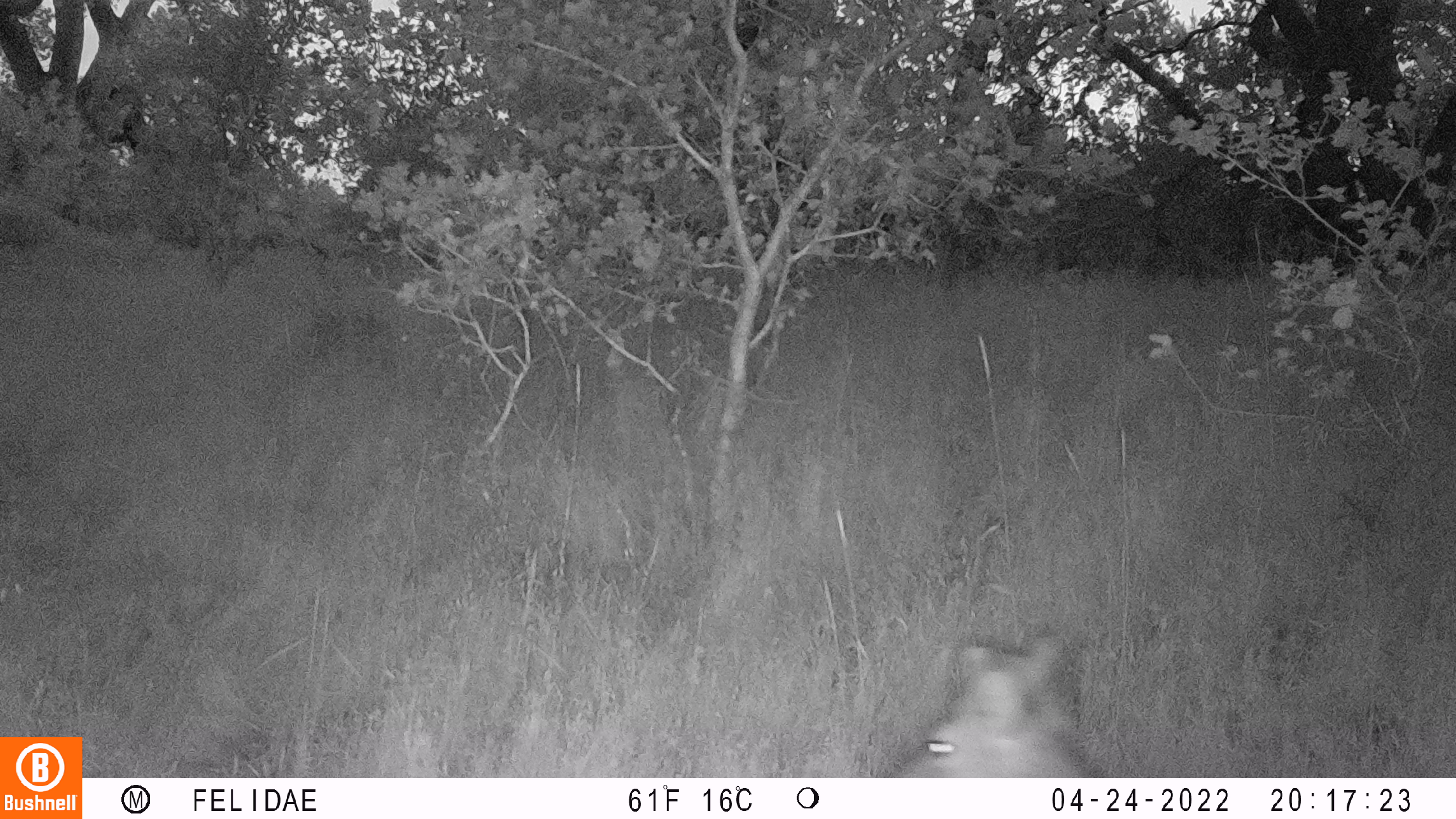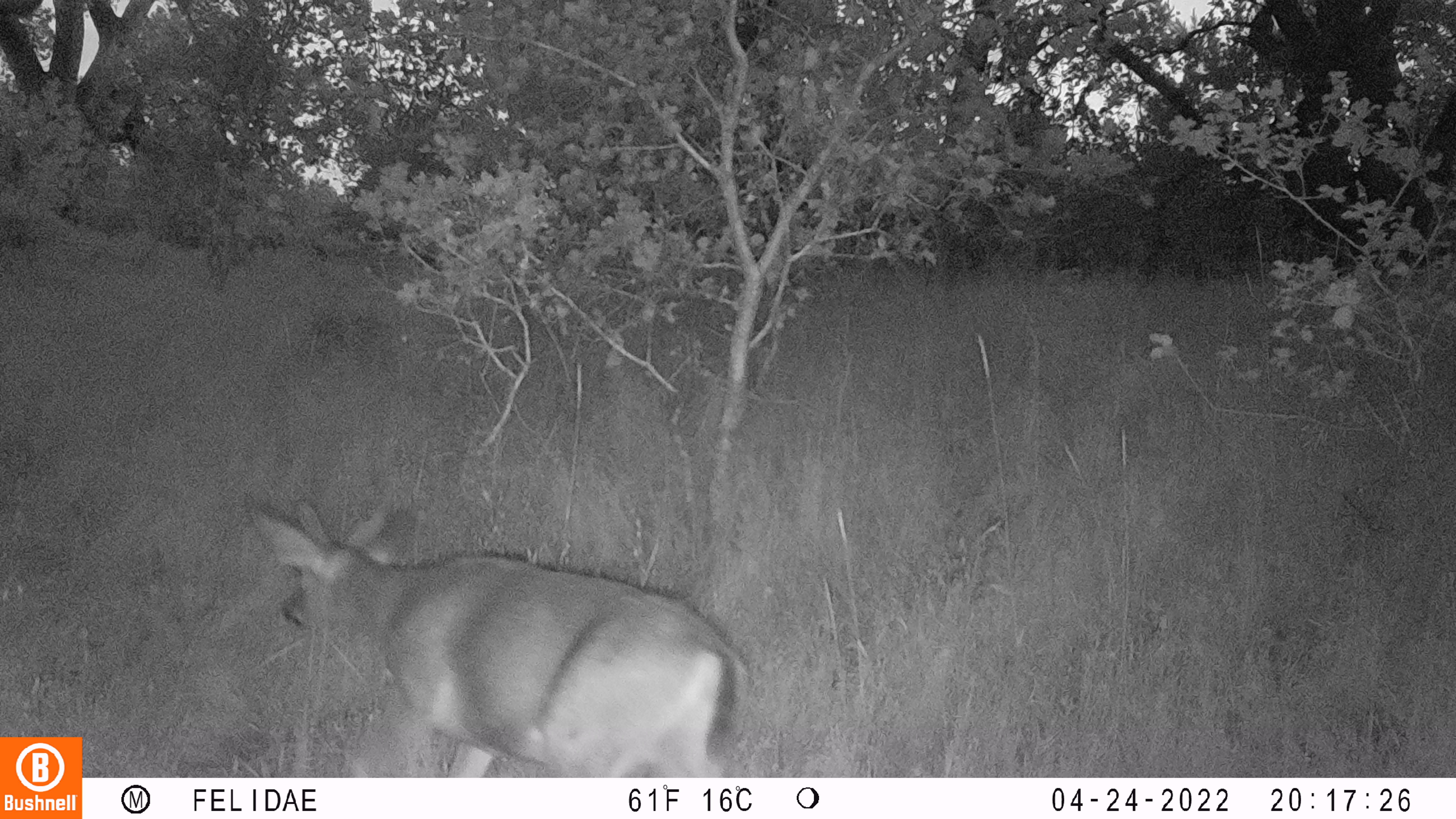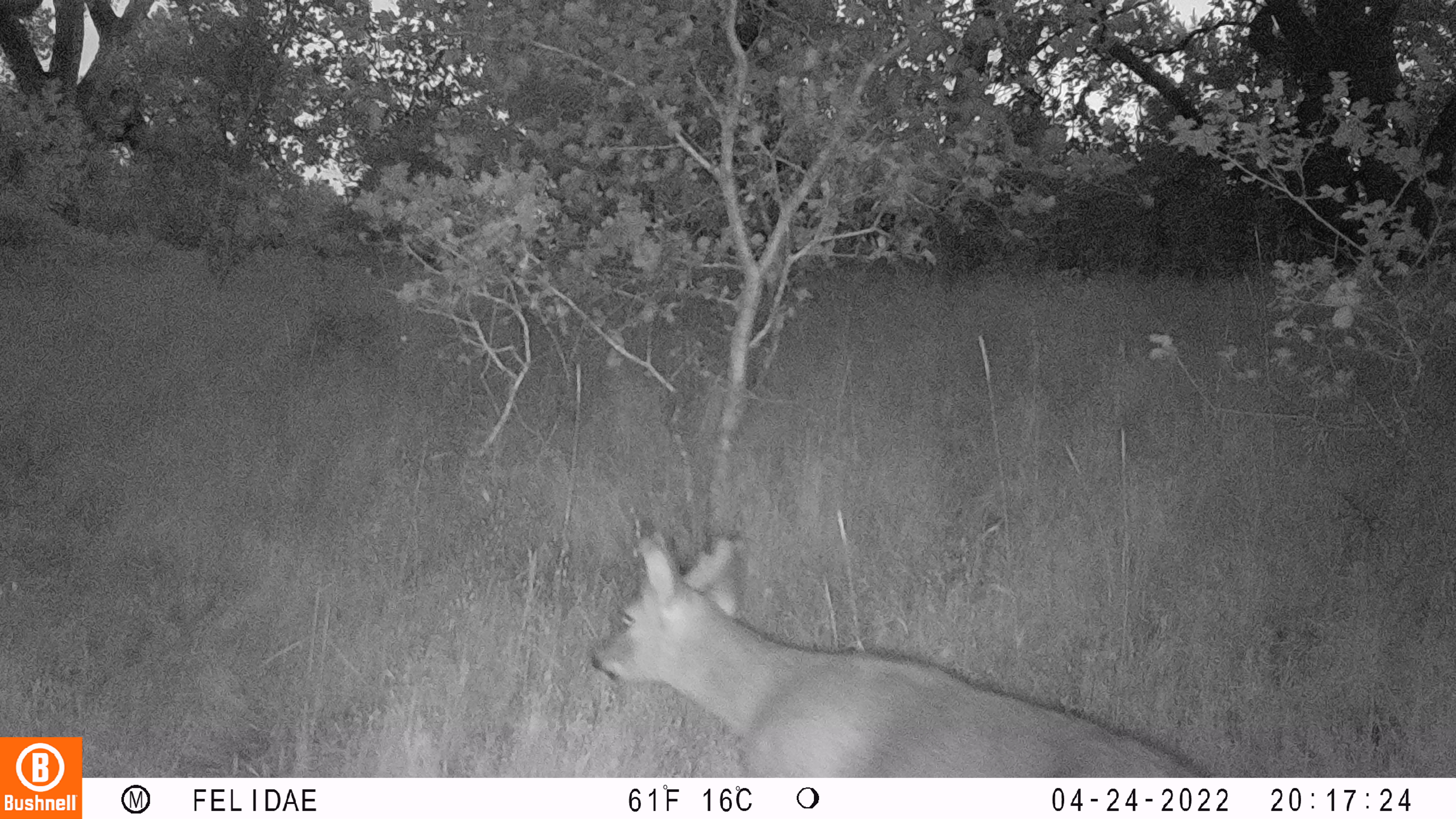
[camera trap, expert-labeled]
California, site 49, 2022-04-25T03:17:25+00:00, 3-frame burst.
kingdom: Animalia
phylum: Chordata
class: Mammalia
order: Artiodactyla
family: Cervidae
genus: Odocoileus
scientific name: Odocoileus hemionus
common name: mule deer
Mule deer (Odocoileus hemionus).